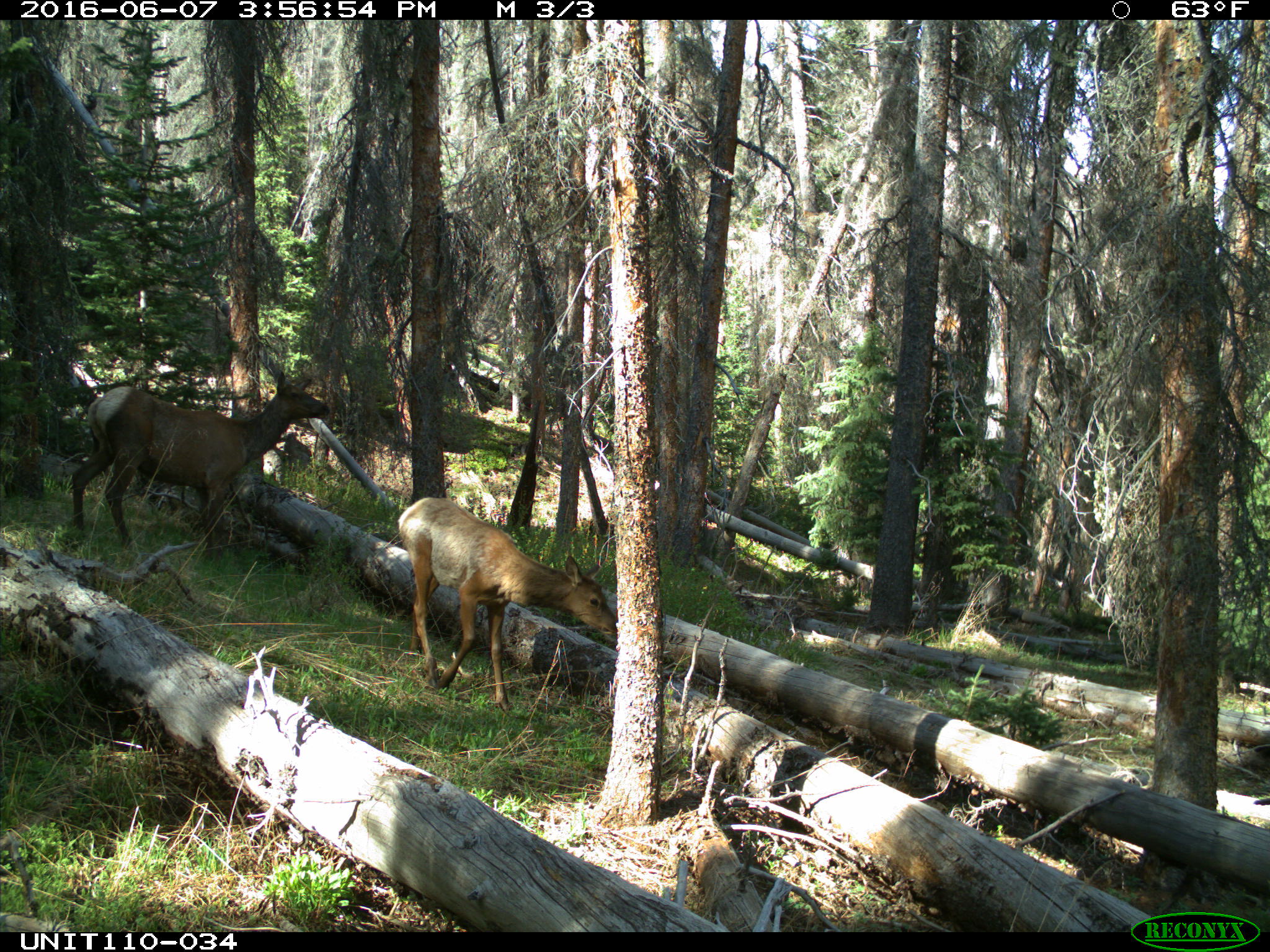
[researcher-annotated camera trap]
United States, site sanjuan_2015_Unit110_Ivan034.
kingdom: Animalia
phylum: Chordata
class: Mammalia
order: Artiodactyla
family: Cervidae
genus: Cervus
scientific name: Cervus elaphus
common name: red deer